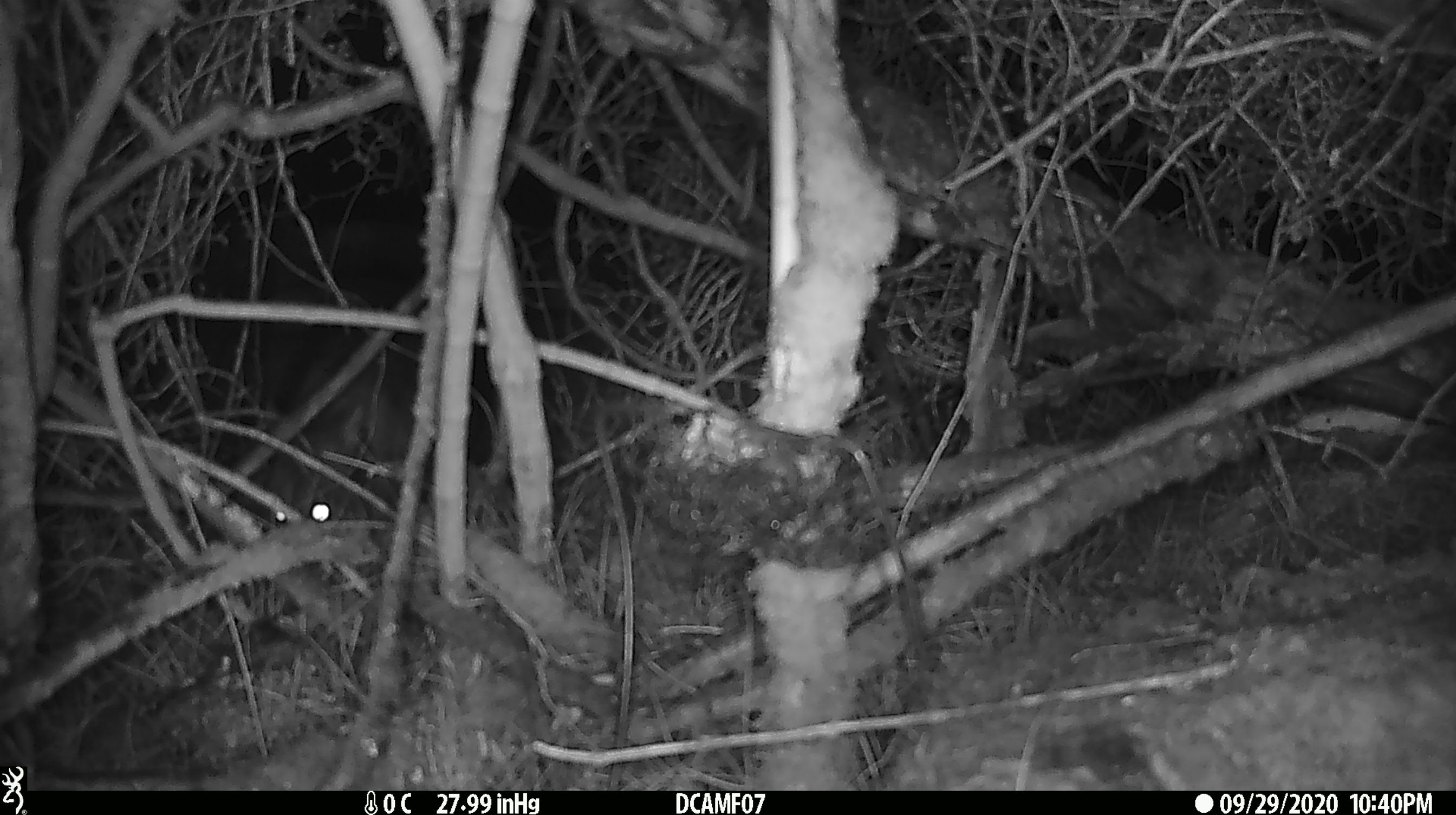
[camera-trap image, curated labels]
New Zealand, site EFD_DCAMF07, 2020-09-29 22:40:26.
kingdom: Animalia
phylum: Chordata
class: Mammalia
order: Diprotodontia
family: Phalangeridae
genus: Trichosurus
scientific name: Trichosurus vulpecula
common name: common brushtail possum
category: possum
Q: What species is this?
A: Possum (common brushtail possum) (Trichosurus vulpecula).